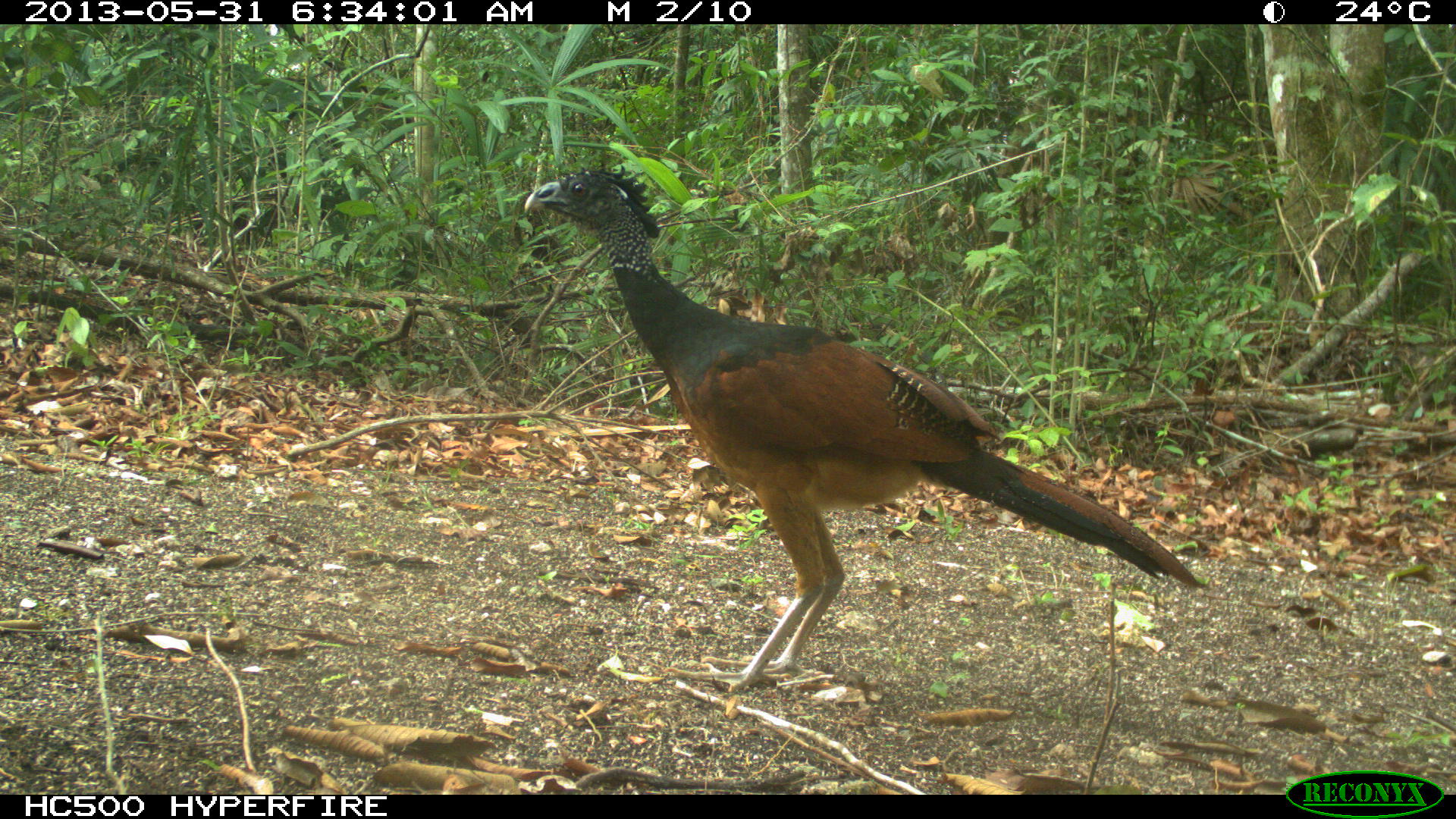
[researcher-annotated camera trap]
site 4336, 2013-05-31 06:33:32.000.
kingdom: Animalia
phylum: Chordata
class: Aves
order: Galliformes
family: Cracidae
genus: Crax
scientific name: Crax rubra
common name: great curassow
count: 1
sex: female